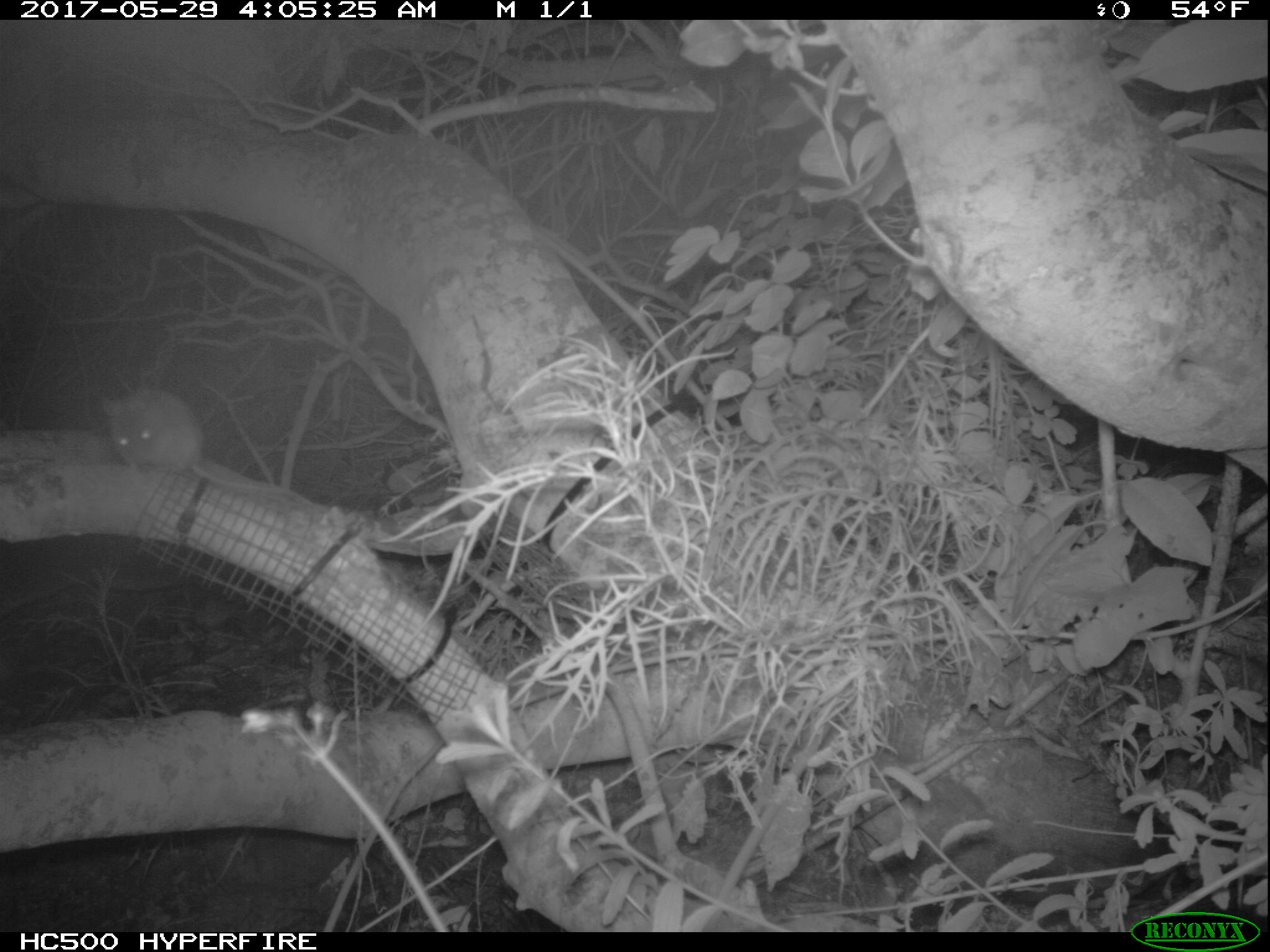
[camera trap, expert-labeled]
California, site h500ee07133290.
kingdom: Animalia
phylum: Chordata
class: Mammalia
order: Rodentia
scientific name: Rodentia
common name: rodent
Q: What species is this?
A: Rodent (Rodentia).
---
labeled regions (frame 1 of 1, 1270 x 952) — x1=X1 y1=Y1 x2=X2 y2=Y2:
rodent: x1=104 y1=390 x2=312 y2=505